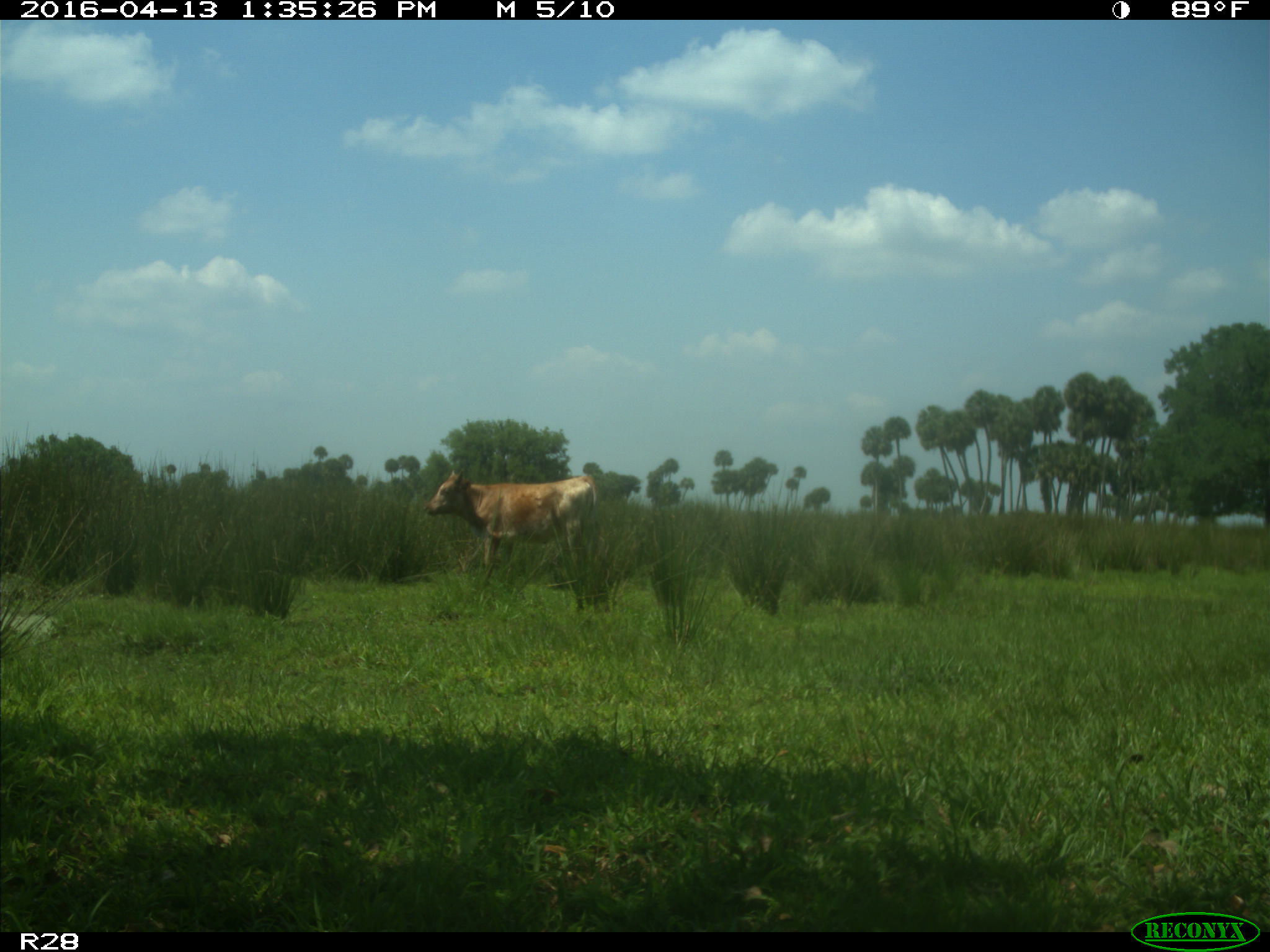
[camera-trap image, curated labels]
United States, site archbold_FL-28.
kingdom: Animalia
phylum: Chordata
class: Mammalia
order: Artiodactyla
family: Bovidae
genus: Bos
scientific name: Bos taurus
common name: domestic cow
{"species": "Bos taurus (domestic cow)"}